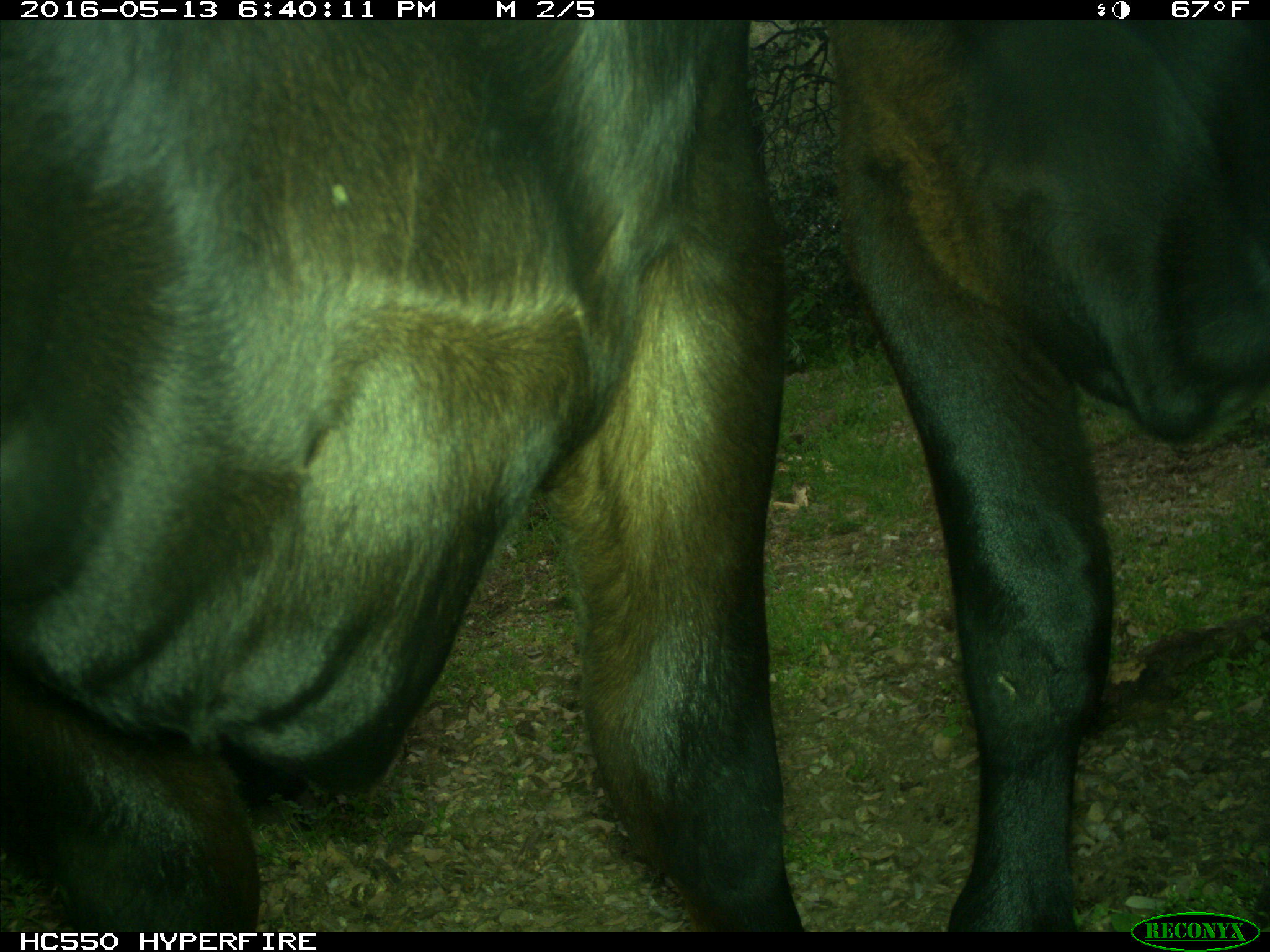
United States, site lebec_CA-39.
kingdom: Animalia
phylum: Chordata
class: Mammalia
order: Artiodactyla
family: Bovidae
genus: Bos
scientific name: Bos taurus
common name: domestic cow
Bos taurus (domestic cow).